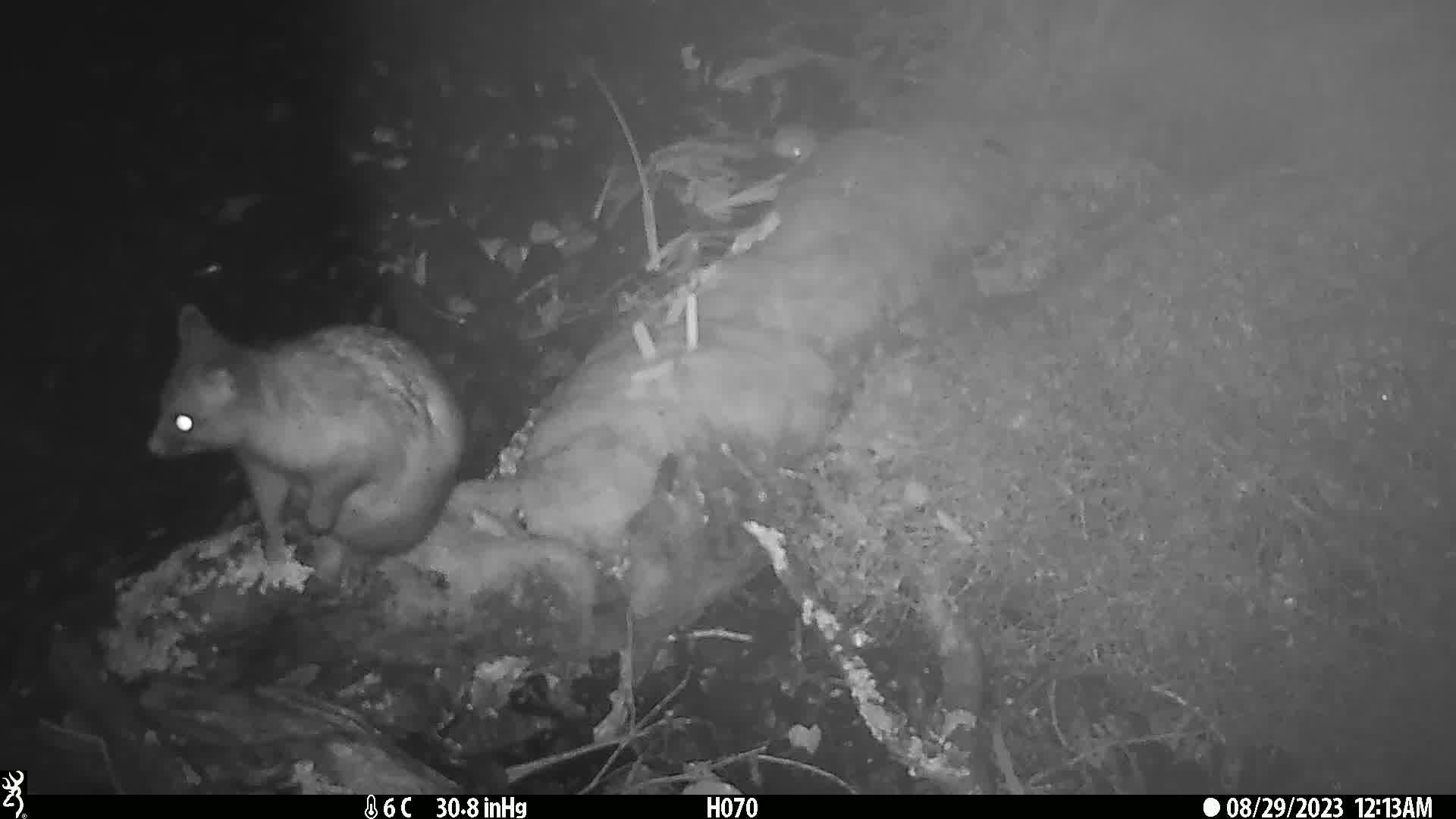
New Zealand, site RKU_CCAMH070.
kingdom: Animalia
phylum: Chordata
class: Mammalia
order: Diprotodontia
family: Phalangeridae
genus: Trichosurus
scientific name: Trichosurus vulpecula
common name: common brushtail possum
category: possum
Possum (common brushtail possum) (Trichosurus vulpecula).